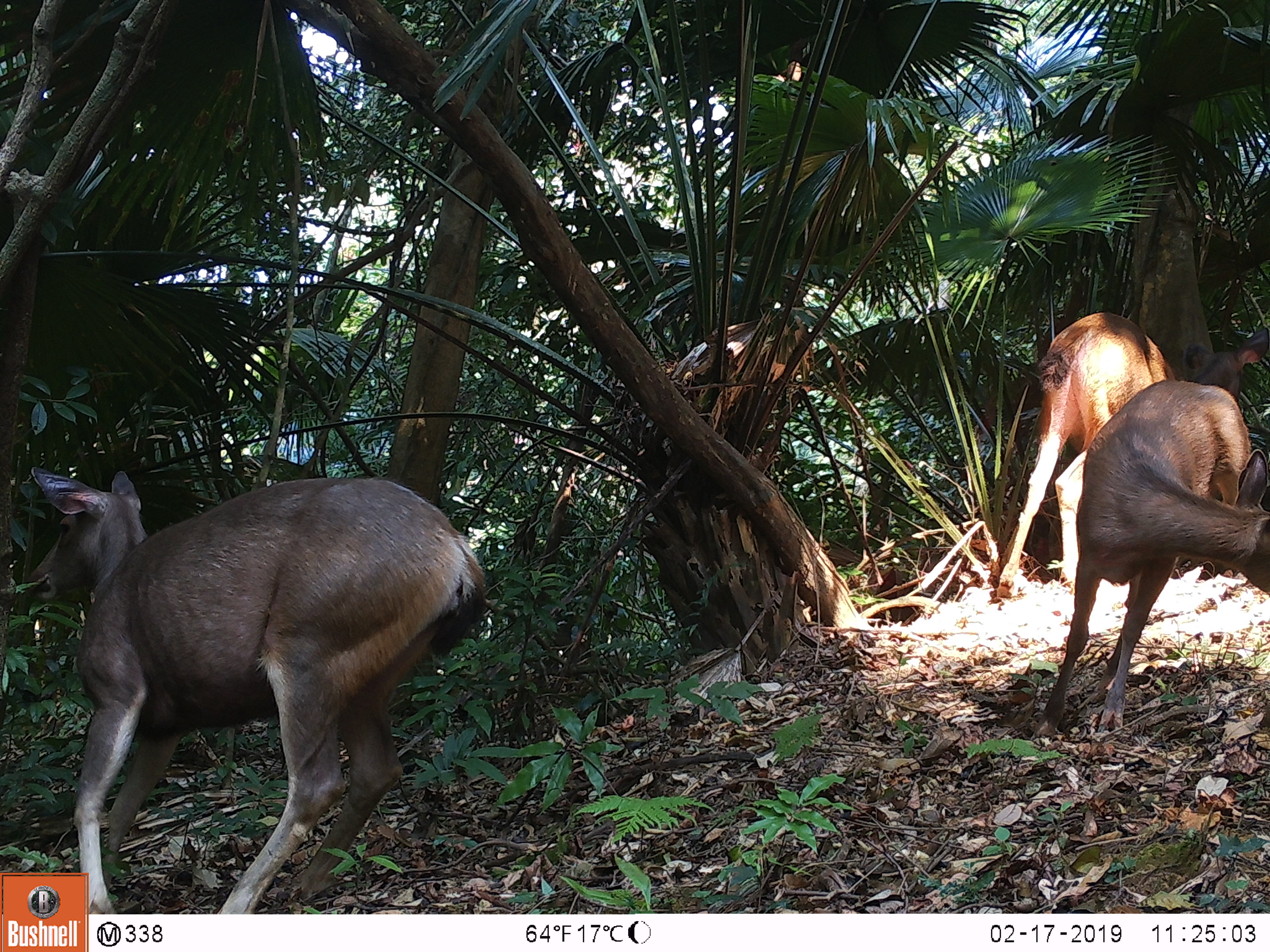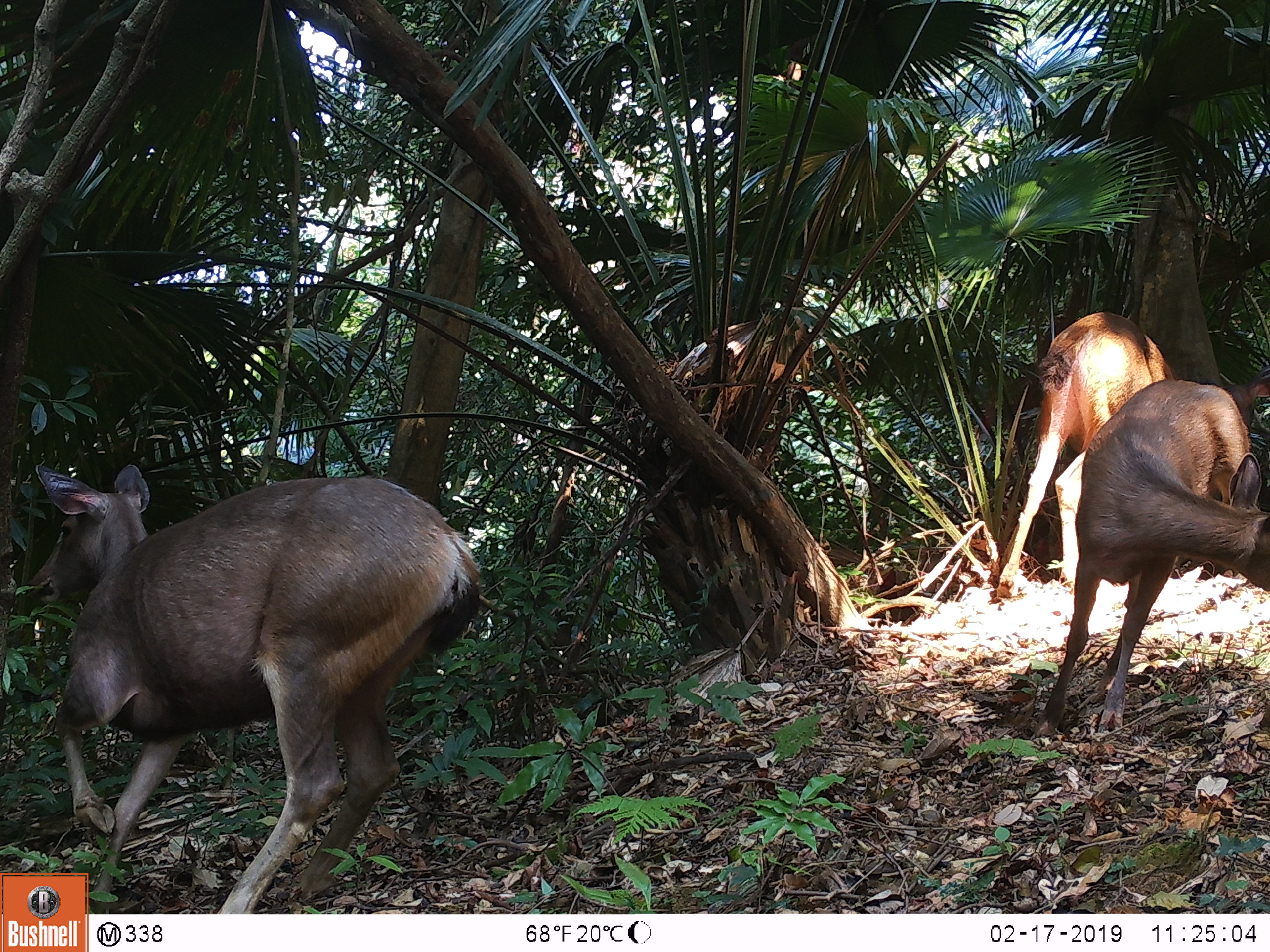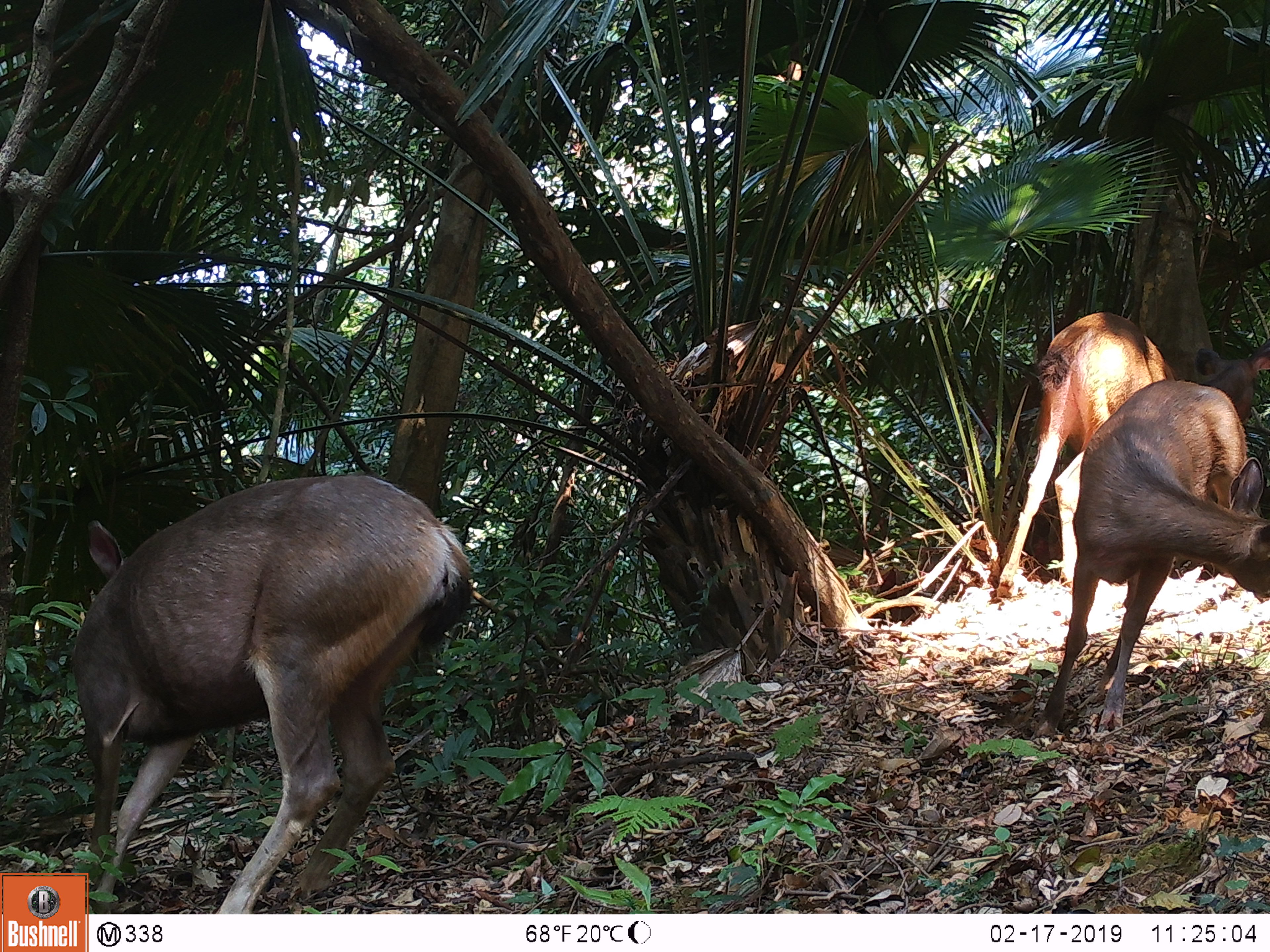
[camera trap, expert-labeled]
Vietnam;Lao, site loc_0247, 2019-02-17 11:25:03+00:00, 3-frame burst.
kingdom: Animalia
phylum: Chordata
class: Mammalia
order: Artiodactyla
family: Cervidae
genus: Rusa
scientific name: Rusa unicolor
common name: sambar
Sambar (Rusa unicolor). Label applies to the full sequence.